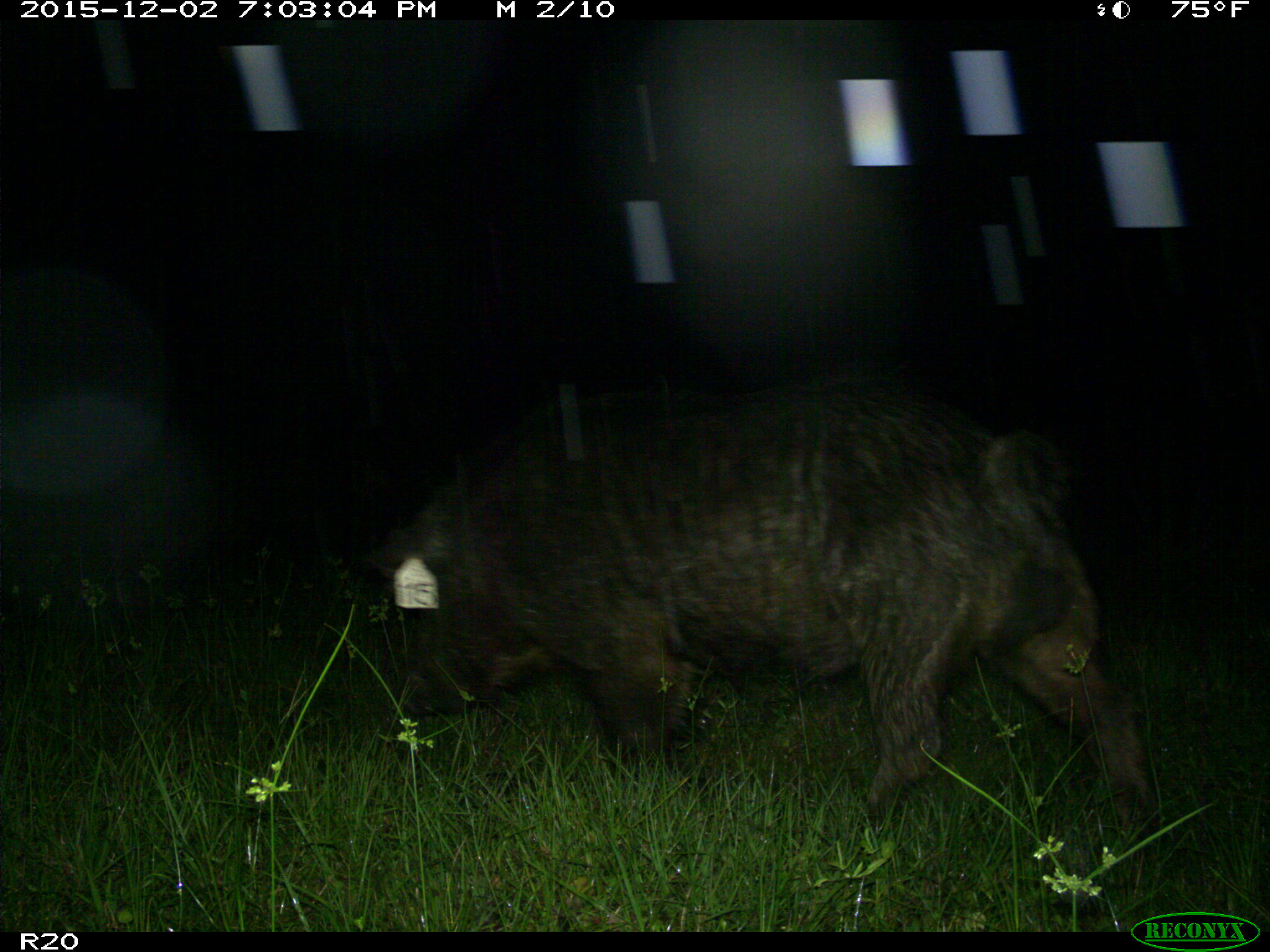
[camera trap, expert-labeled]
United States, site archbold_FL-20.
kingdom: Animalia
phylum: Chordata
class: Mammalia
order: Artiodactyla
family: Suidae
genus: Sus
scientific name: Sus scrofa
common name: wild boar